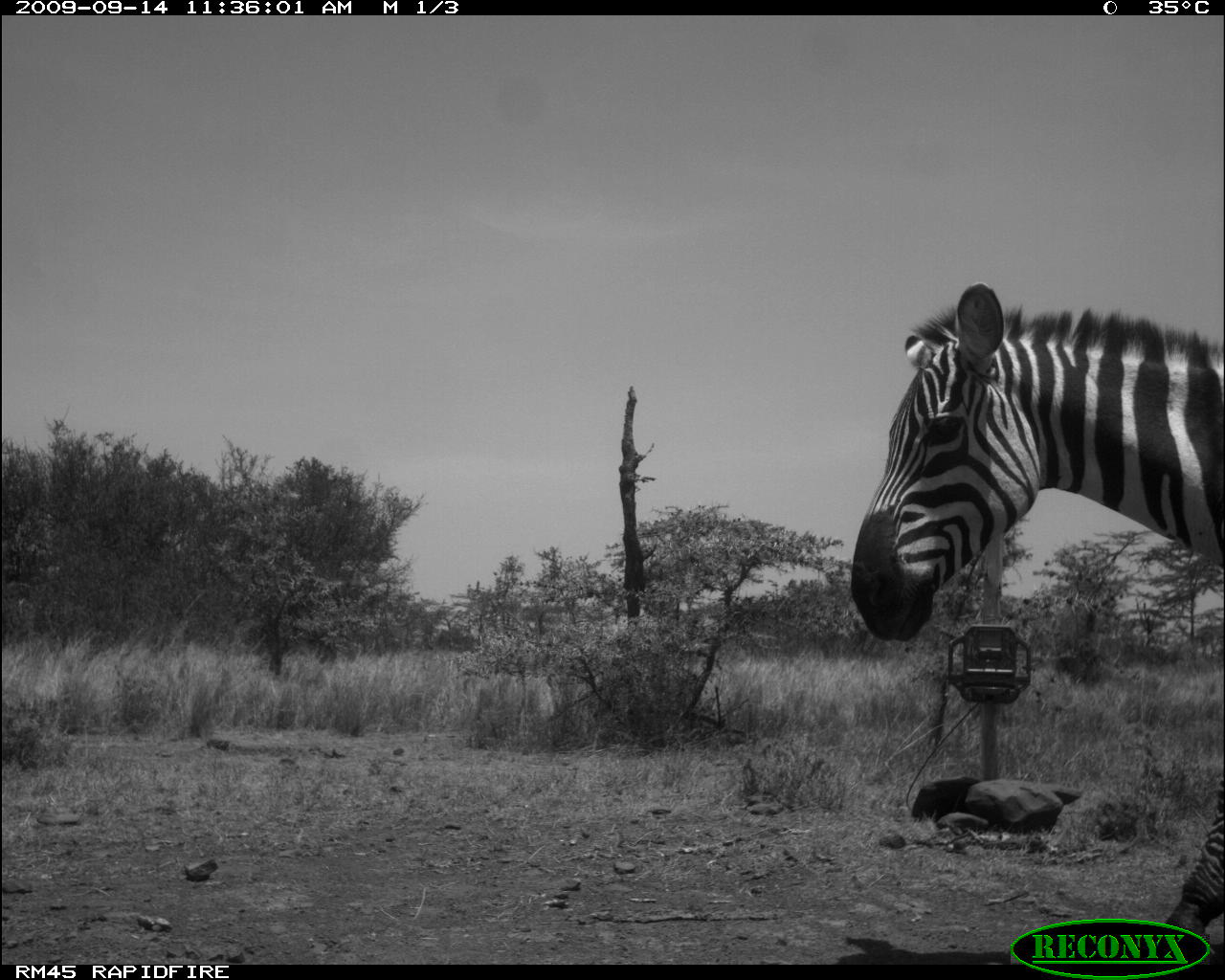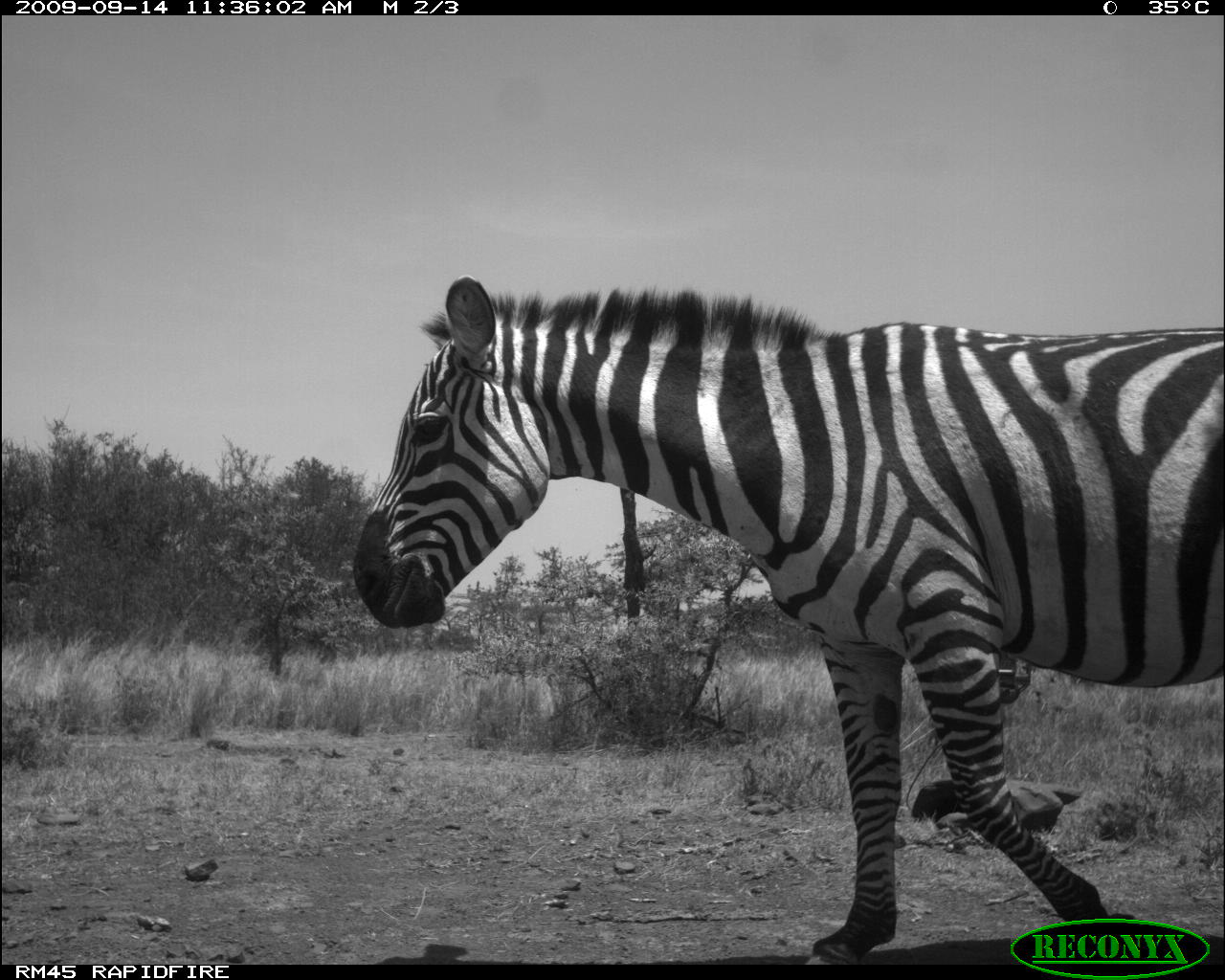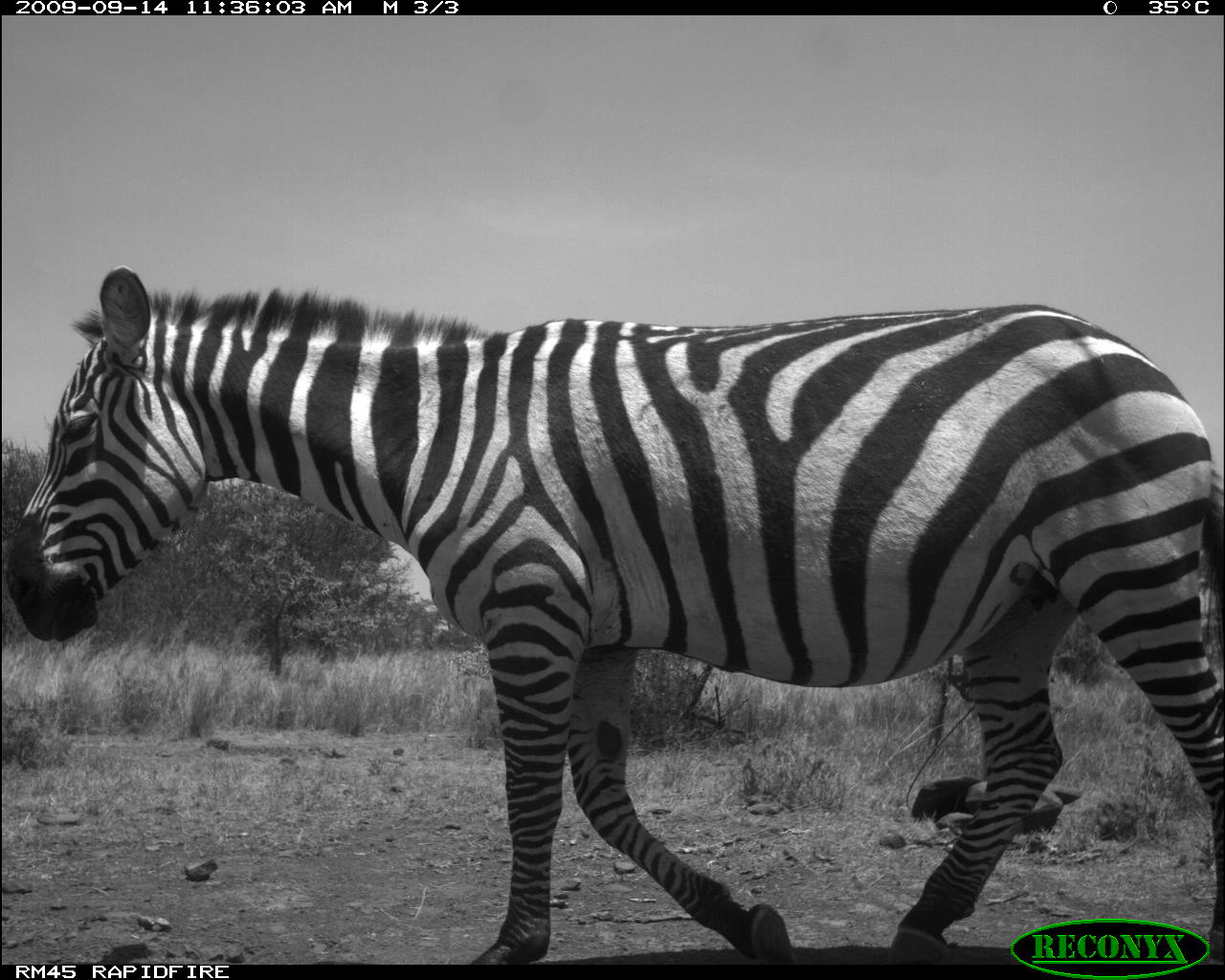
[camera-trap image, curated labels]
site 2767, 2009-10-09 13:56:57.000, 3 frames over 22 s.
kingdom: Animalia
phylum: Chordata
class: Mammalia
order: Artiodactyla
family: Bovidae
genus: Bos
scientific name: Bos taurus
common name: domestic cattle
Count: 2.